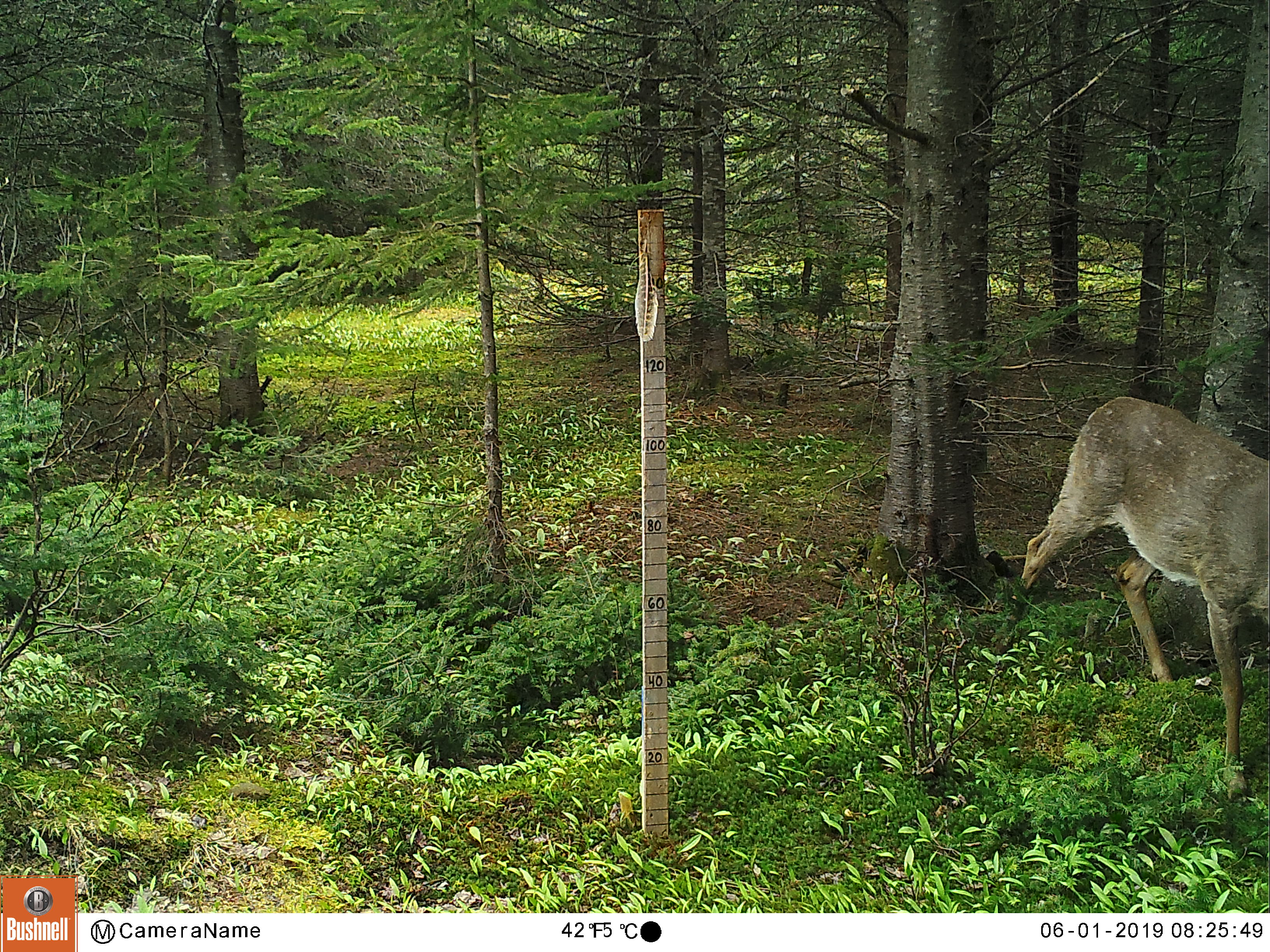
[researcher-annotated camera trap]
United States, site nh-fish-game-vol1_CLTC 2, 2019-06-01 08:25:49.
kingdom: Animalia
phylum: Chordata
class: Mammalia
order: Artiodactyla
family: Cervidae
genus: Odocoileus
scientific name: Odocoileus virginianus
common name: white-tailed deer